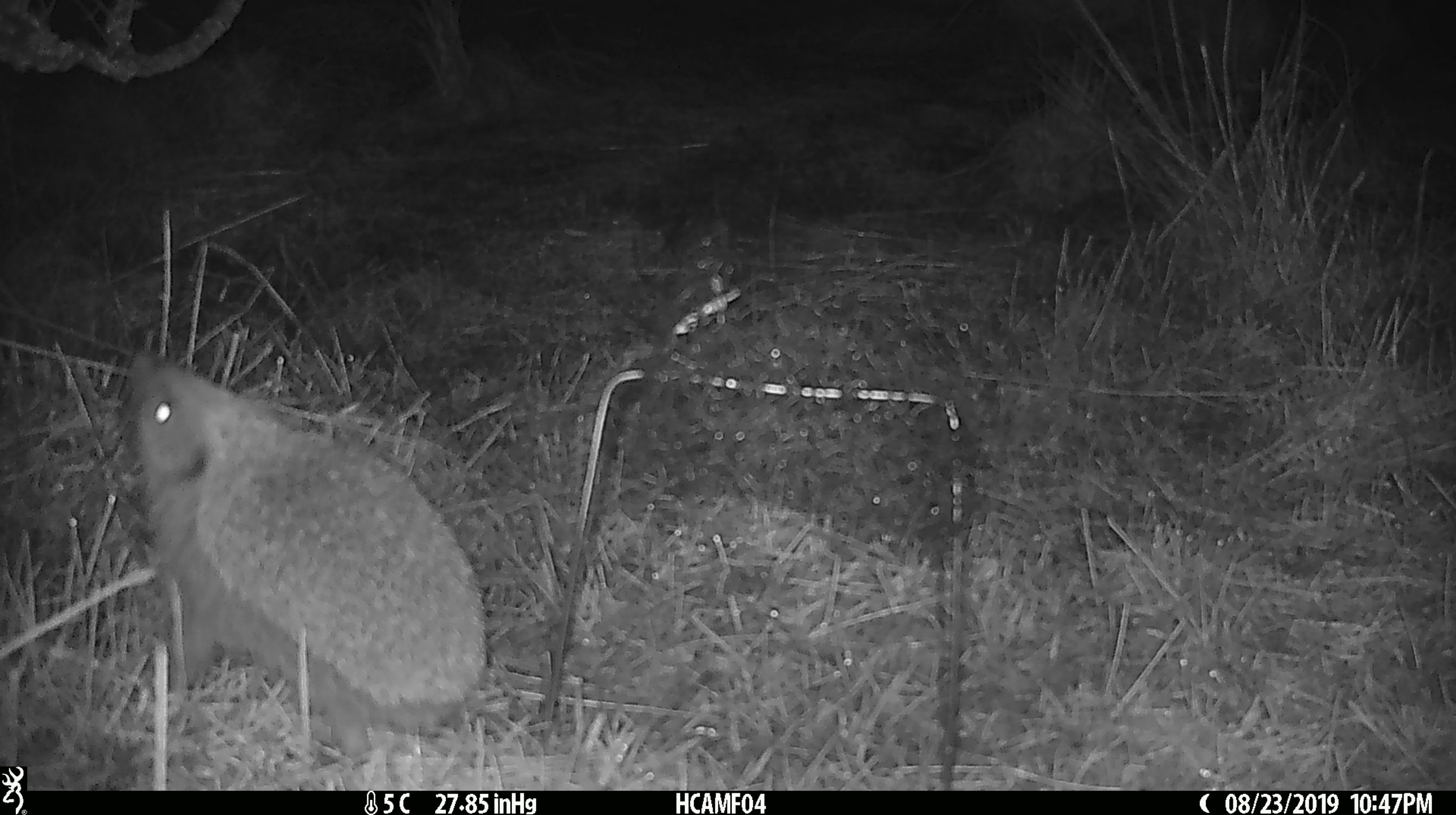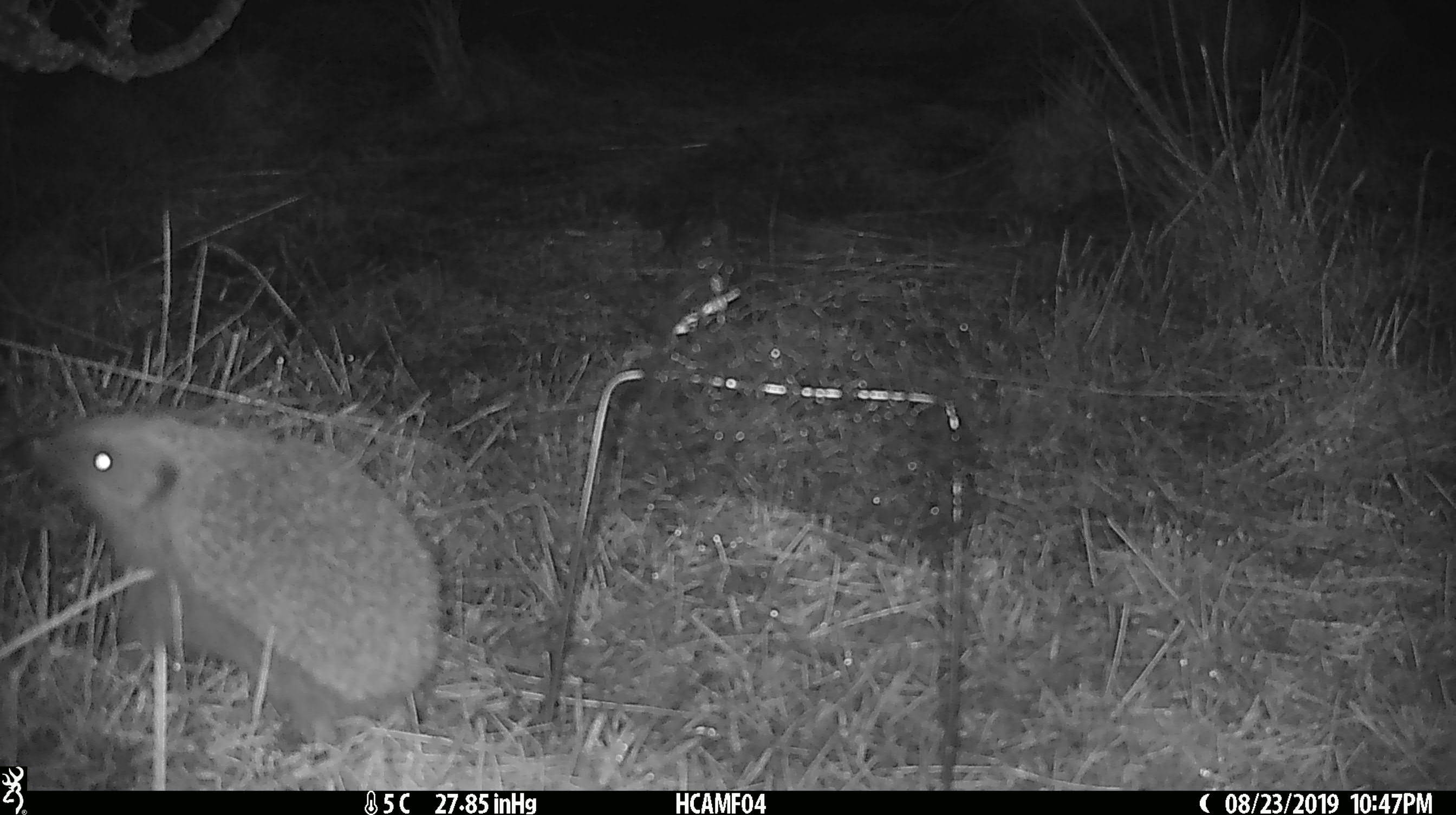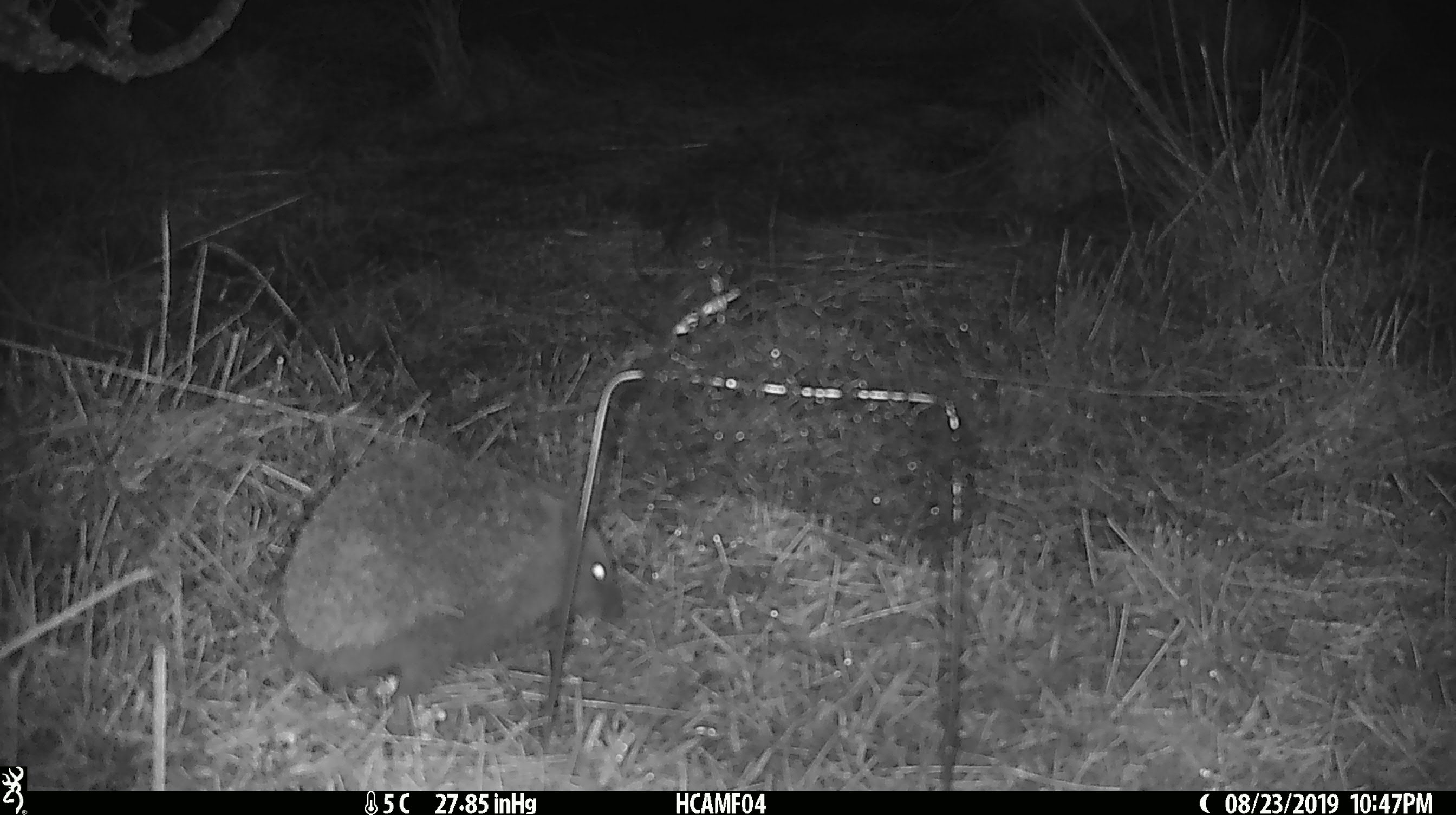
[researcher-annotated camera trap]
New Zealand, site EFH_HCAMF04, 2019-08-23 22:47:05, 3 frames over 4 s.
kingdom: Animalia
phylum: Chordata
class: Mammalia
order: Eulipotyphla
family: Erinaceidae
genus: Erinaceus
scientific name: Erinaceus europaeus europaeus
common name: european hedgehog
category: hedgehog